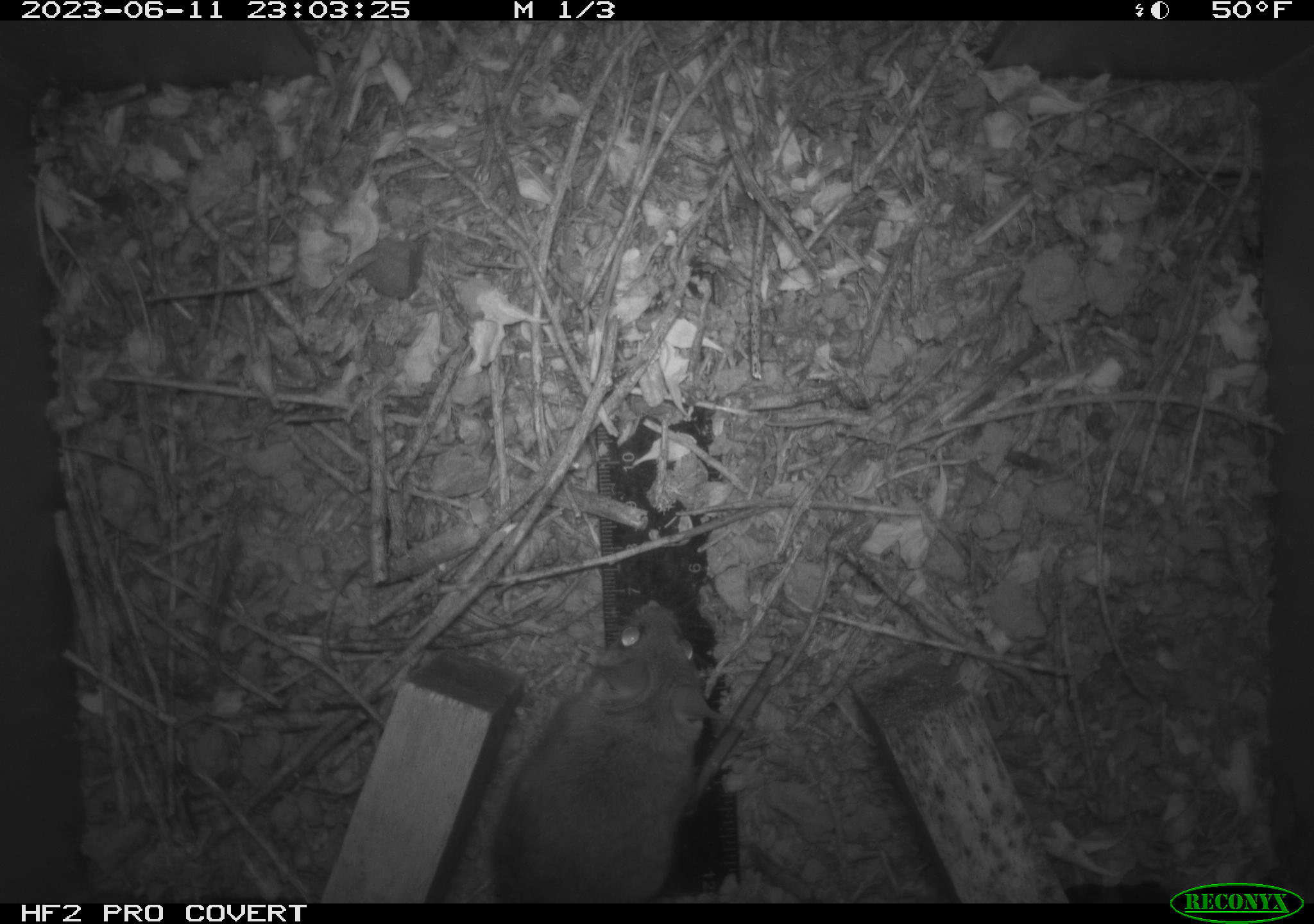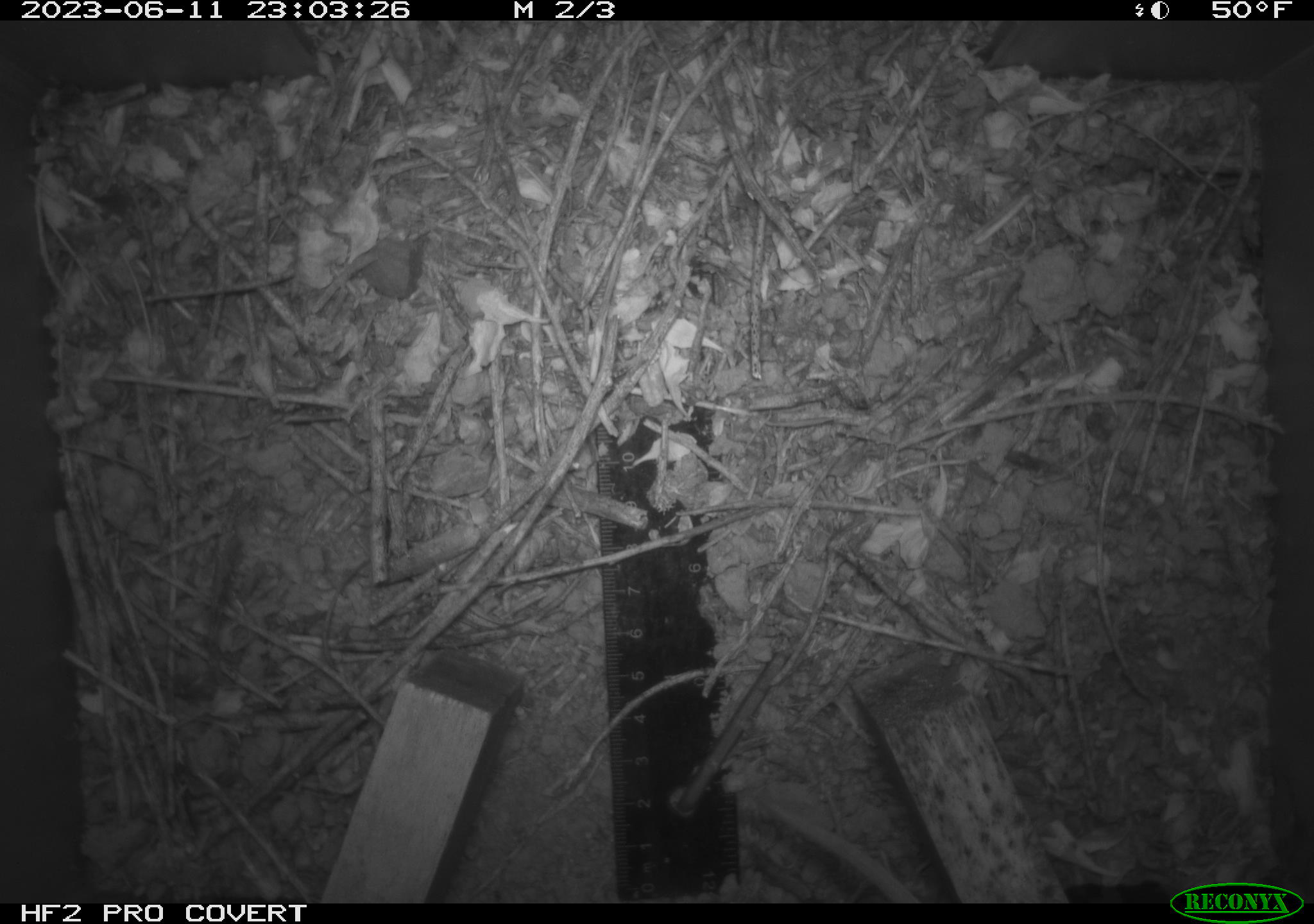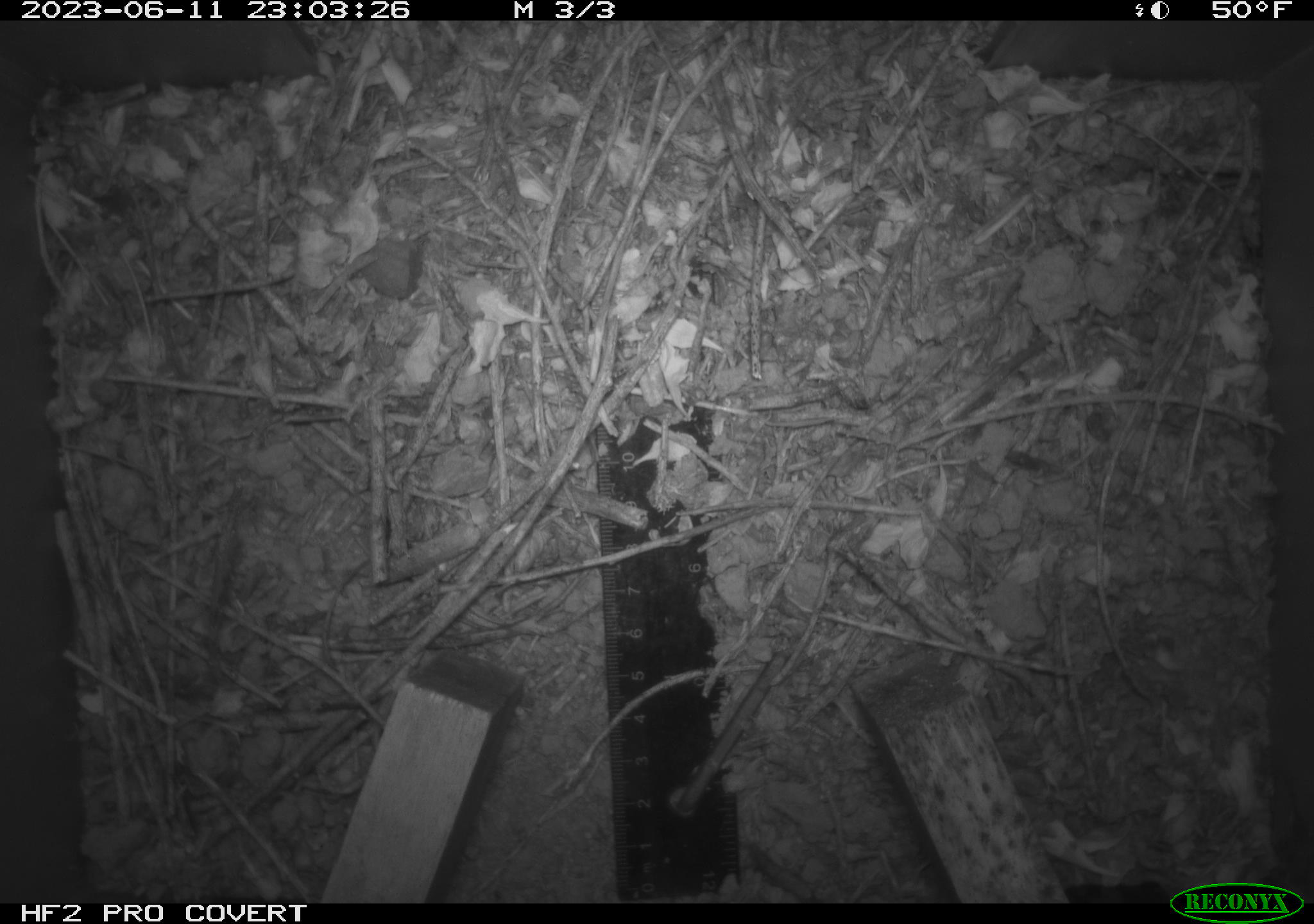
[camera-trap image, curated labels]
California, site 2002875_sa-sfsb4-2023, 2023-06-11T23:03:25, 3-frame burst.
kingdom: Animalia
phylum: Chordata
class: Mammalia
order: Rodentia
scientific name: Rodentia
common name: mouse species